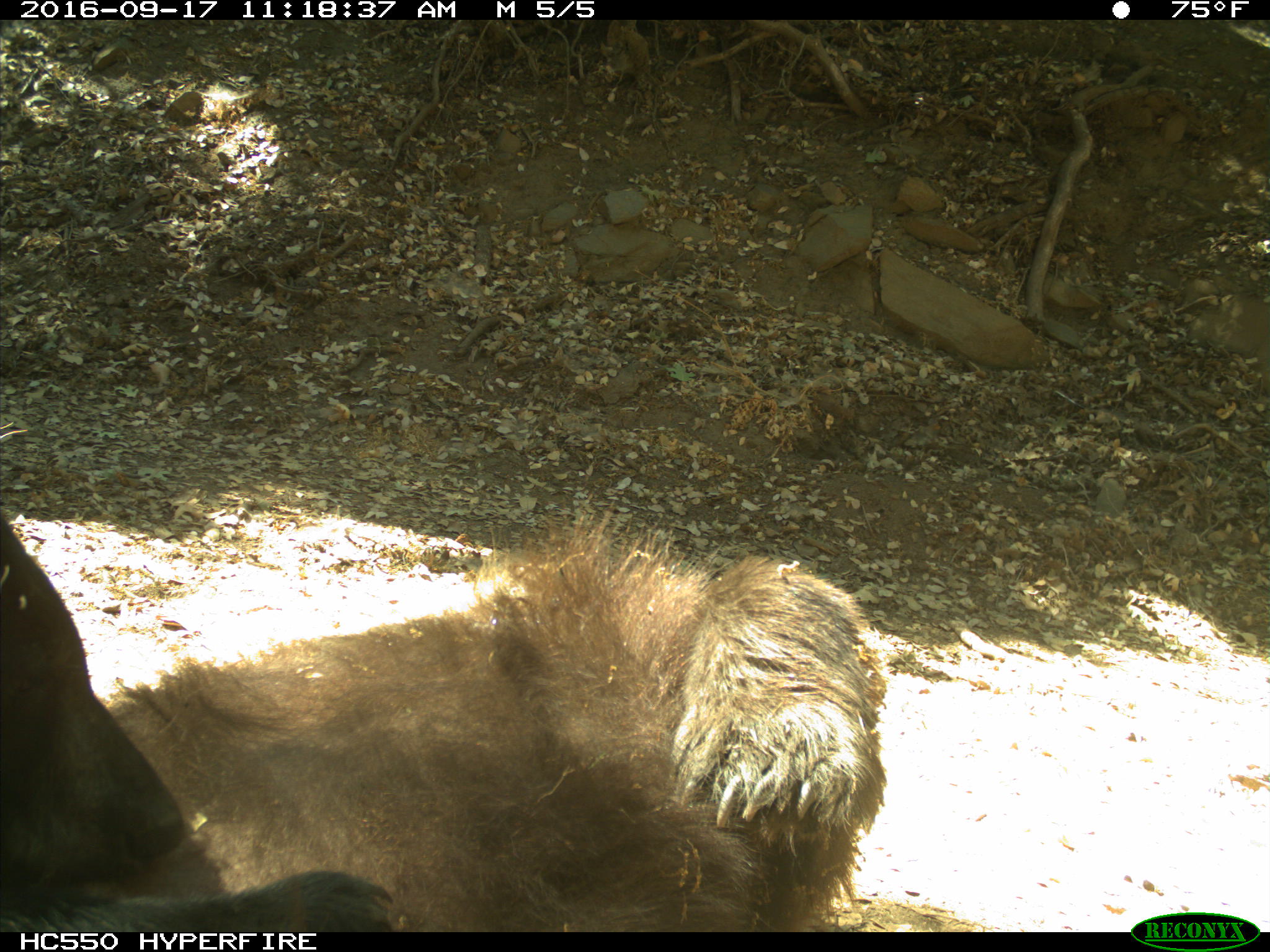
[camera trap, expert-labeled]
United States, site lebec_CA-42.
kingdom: Animalia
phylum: Chordata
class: Mammalia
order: Carnivora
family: Ursidae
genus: Ursus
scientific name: Ursus americanus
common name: american black bear